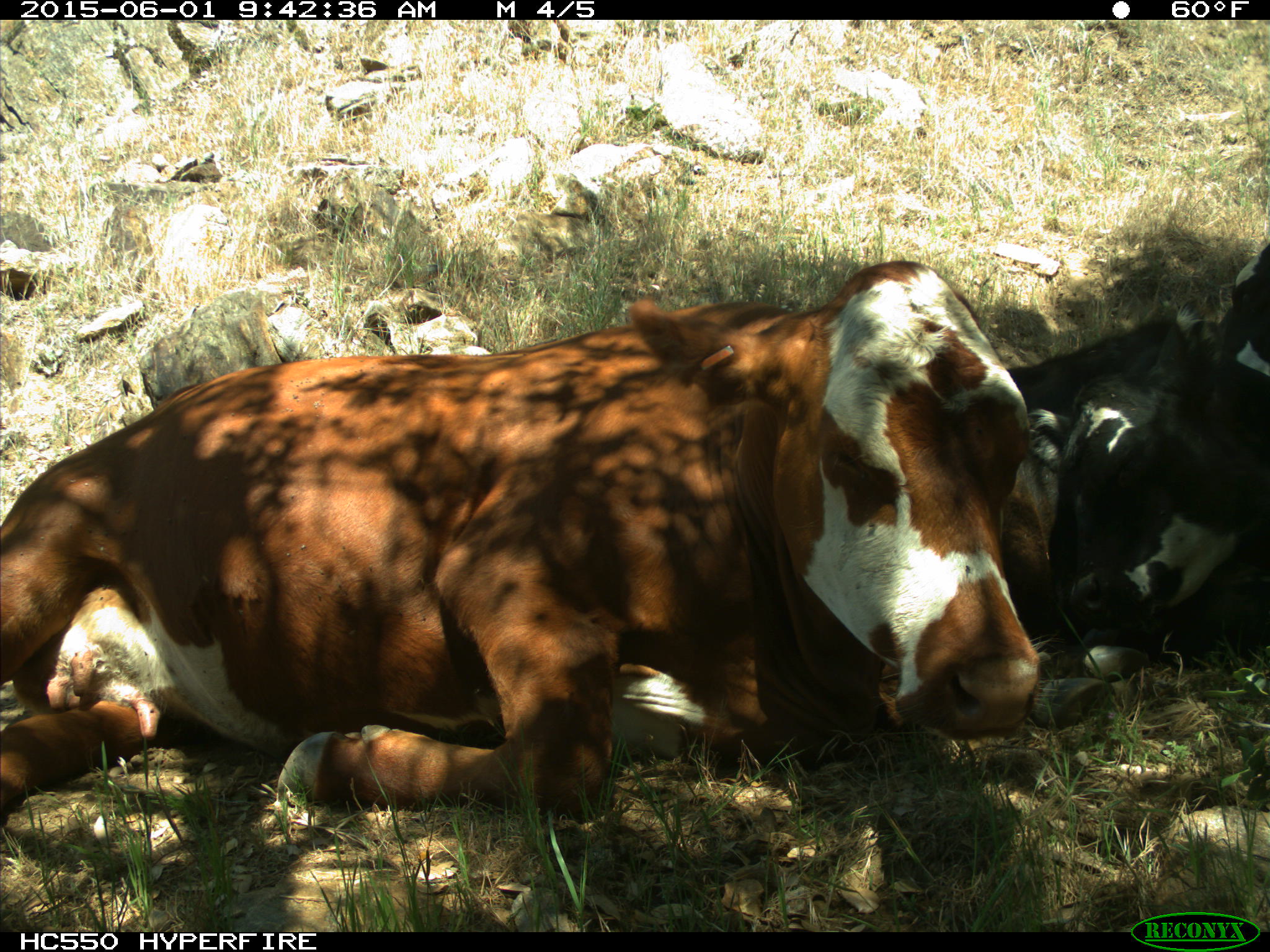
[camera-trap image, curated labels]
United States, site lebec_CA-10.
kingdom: Animalia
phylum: Chordata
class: Mammalia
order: Artiodactyla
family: Bovidae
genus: Bos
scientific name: Bos taurus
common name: domestic cow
Bos taurus (domestic cow).